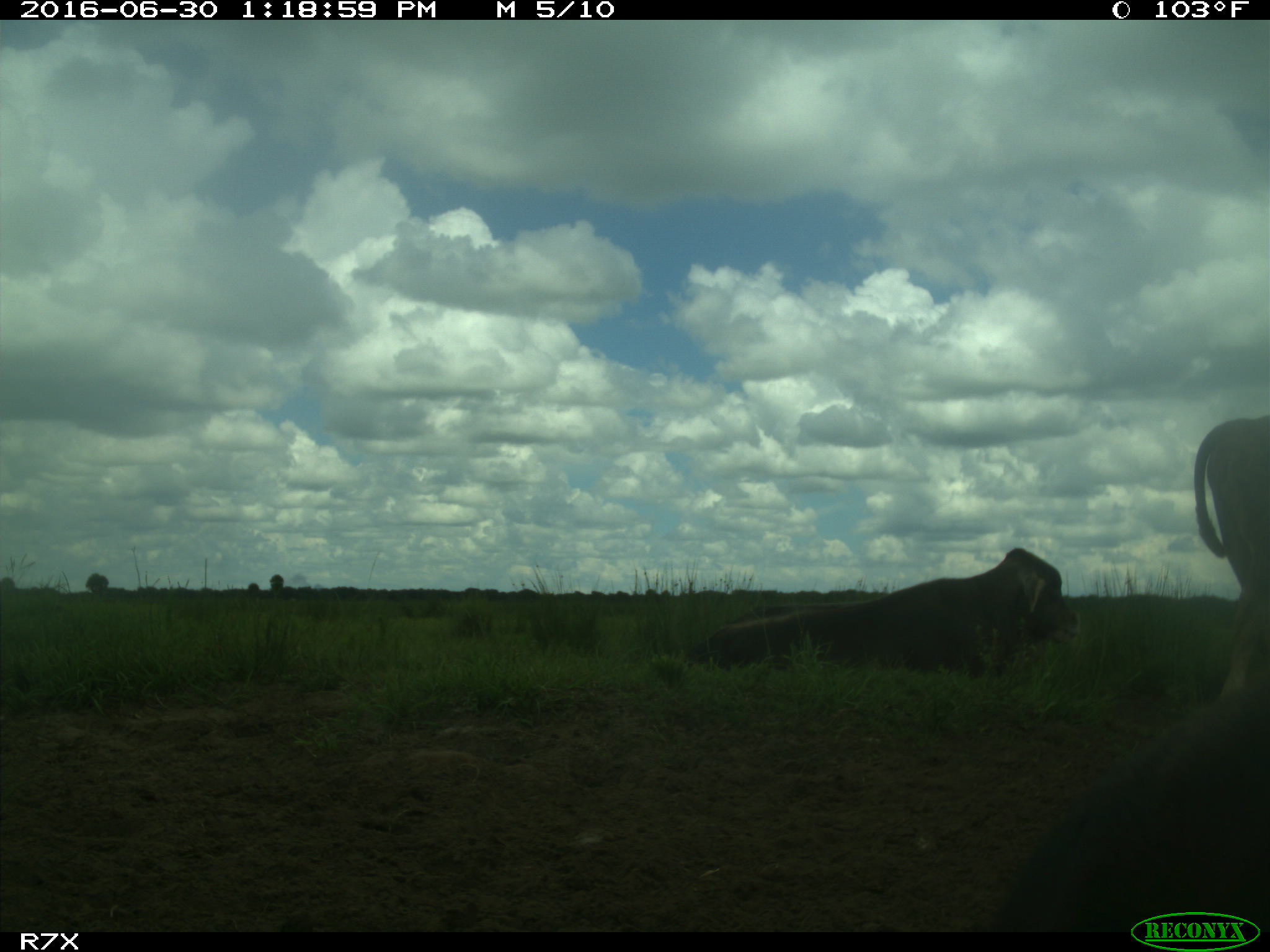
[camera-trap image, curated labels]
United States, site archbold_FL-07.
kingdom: Animalia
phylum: Chordata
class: Mammalia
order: Artiodactyla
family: Bovidae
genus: Bos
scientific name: Bos taurus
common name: domestic cow